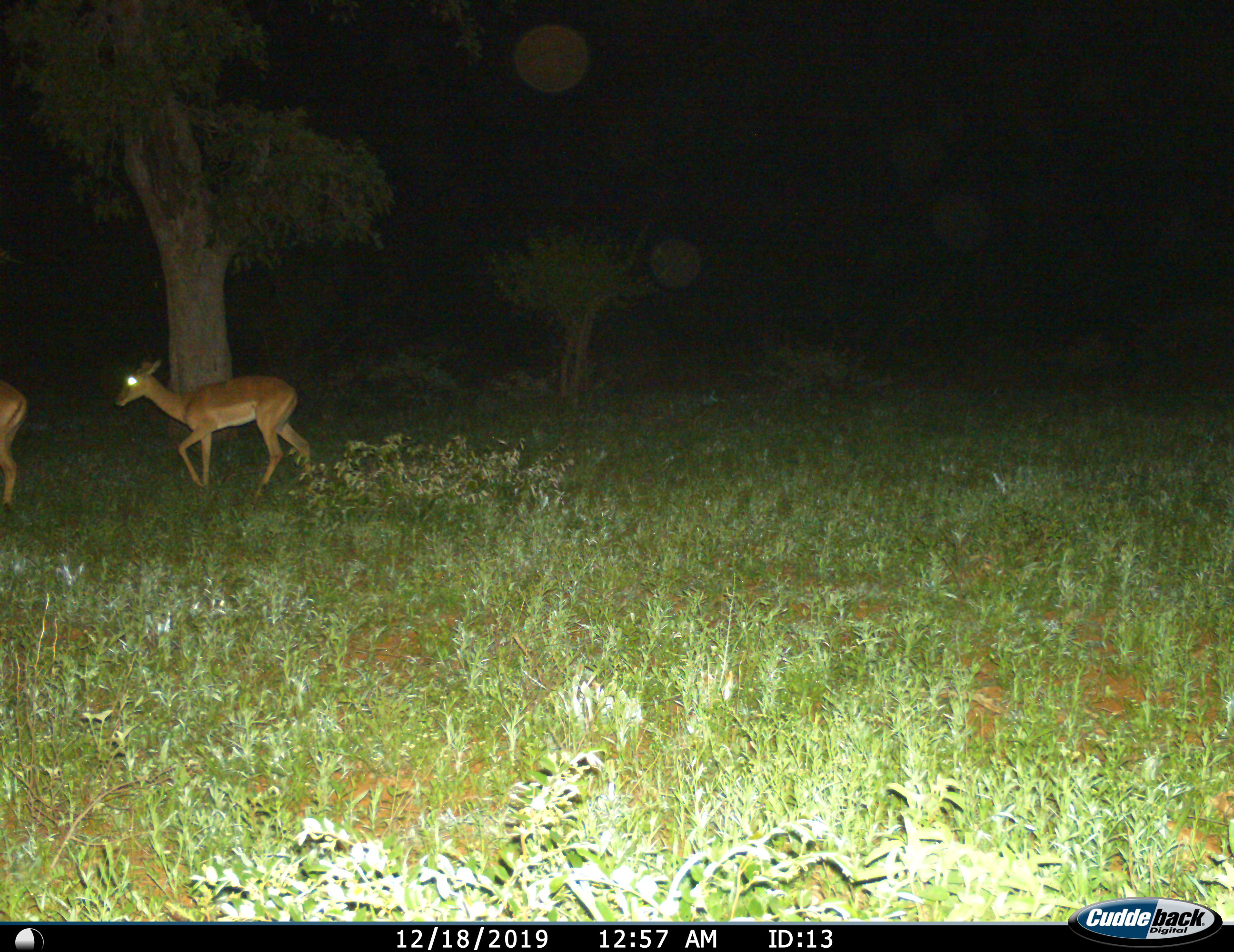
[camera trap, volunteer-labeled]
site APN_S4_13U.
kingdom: Animalia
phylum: Chordata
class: Mammalia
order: Artiodactyla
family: Bovidae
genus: Aepyceros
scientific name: Aepyceros melampus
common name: impala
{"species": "impala (Aepyceros melampus)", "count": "2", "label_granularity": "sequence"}